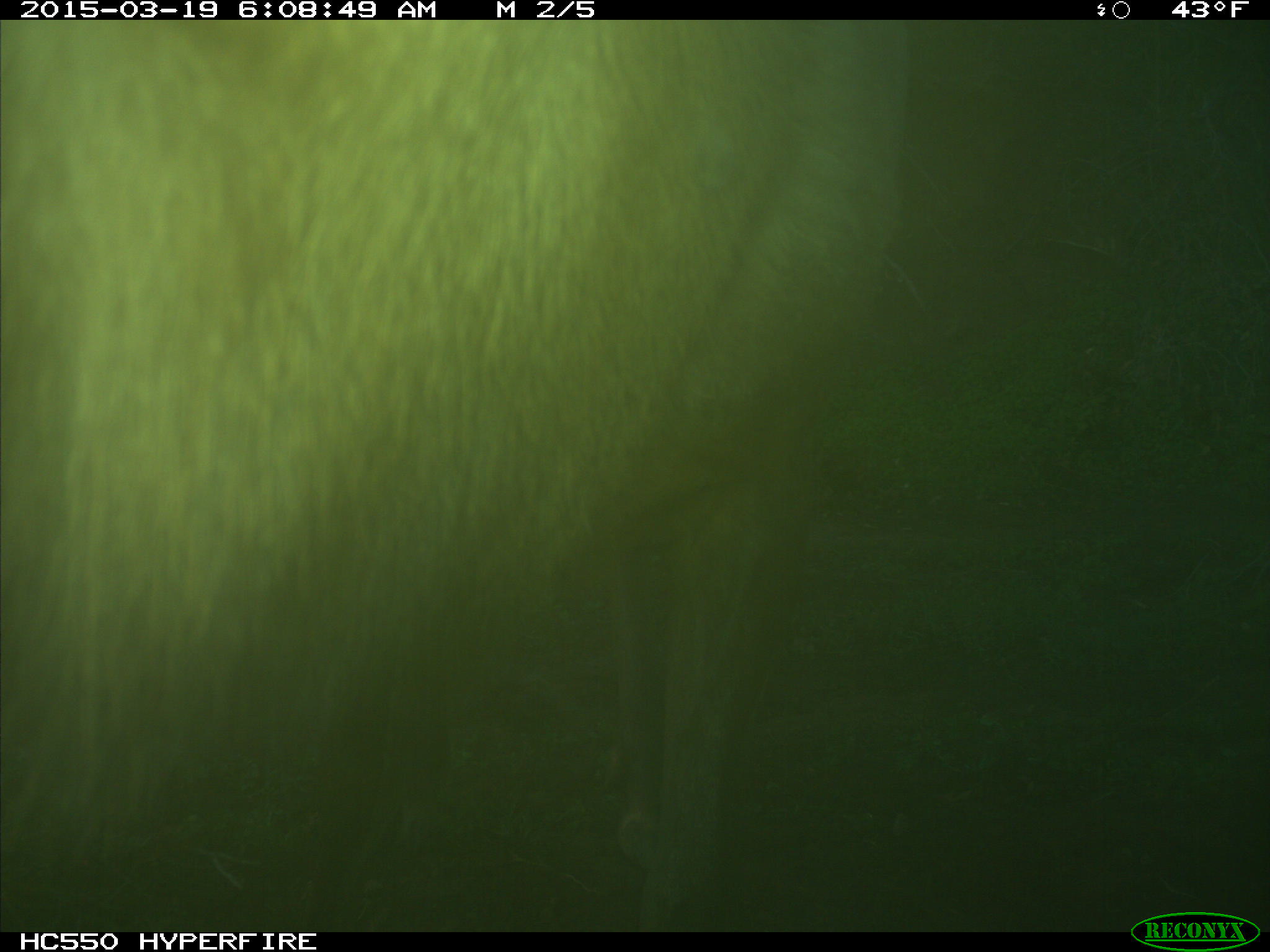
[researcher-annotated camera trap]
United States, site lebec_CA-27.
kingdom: Animalia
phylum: Chordata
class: Mammalia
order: Artiodactyla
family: Cervidae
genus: Cervus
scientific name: Cervus canadensis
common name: elk